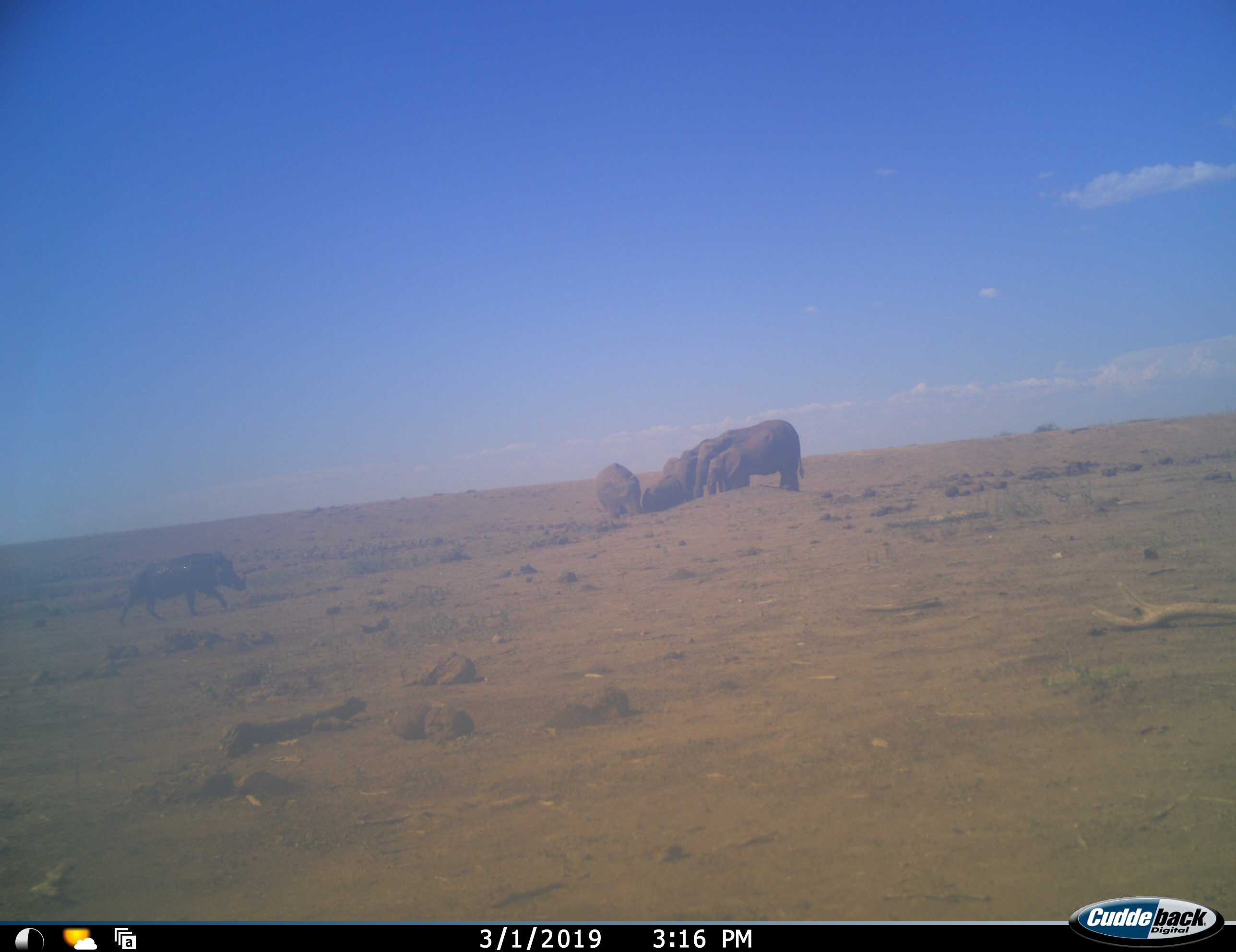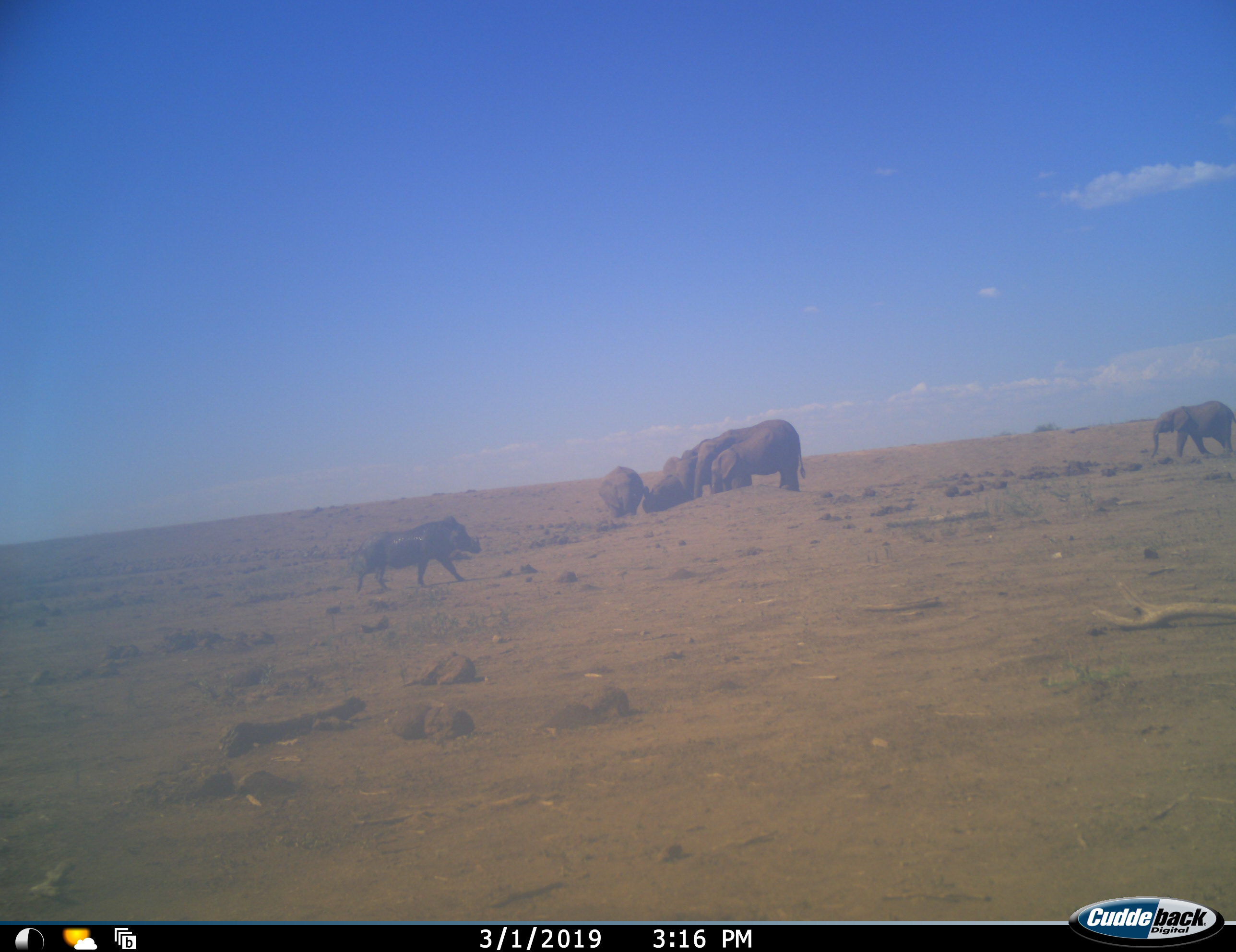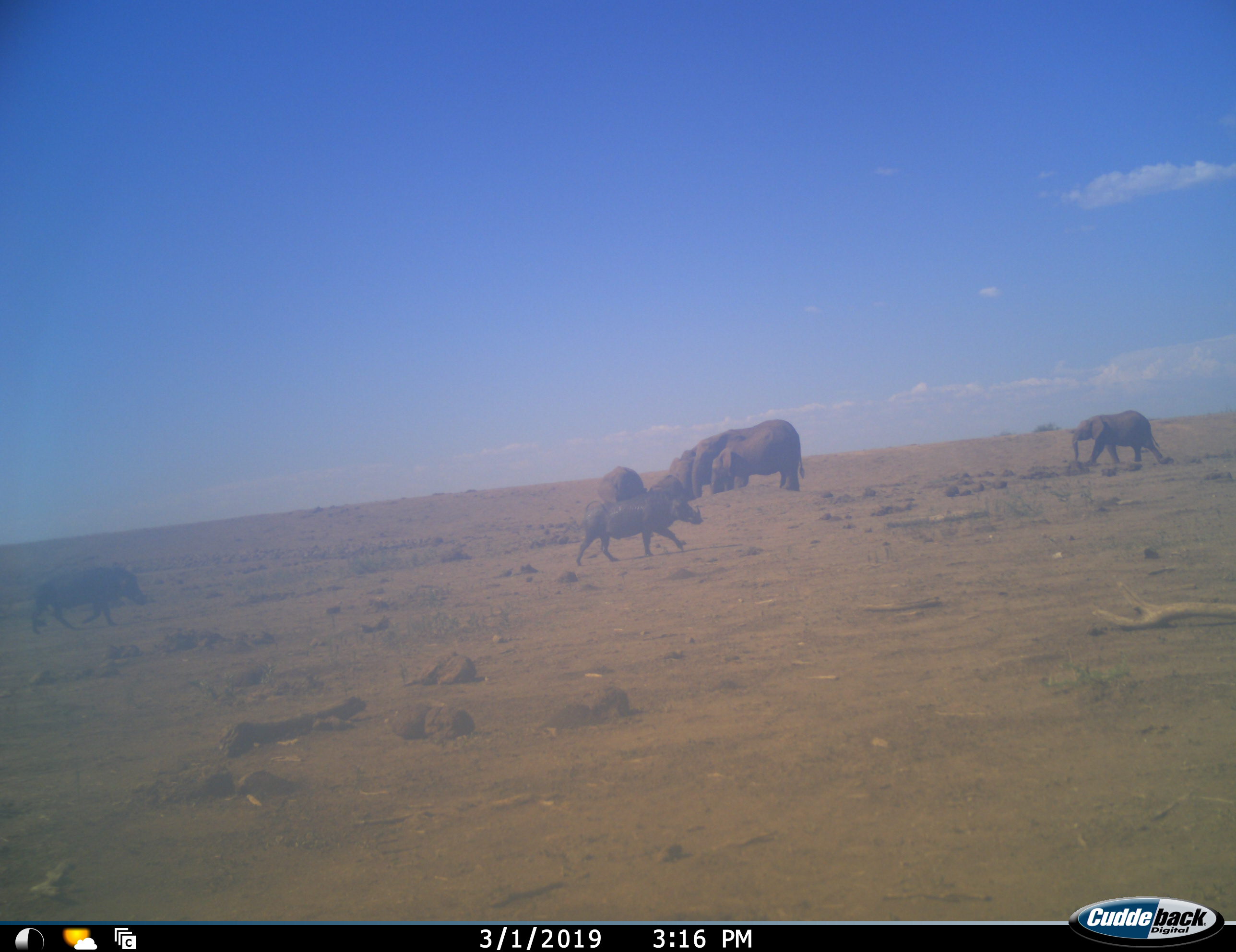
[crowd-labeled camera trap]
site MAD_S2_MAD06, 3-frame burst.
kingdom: Animalia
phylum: Chordata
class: Mammalia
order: Proboscidea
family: Elephantidae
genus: Loxodonta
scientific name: Loxodonta africana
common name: african bush elephant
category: elephant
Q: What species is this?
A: Elephant (african bush elephant) (Loxodonta africana).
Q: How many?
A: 6.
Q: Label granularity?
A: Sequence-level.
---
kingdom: Animalia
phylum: Chordata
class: Mammalia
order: Artiodactyla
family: Suidae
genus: Phacochoerus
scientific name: Phacochoerus africanus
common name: warthog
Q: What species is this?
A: Warthog (Phacochoerus africanus).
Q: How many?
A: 2.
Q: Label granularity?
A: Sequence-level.